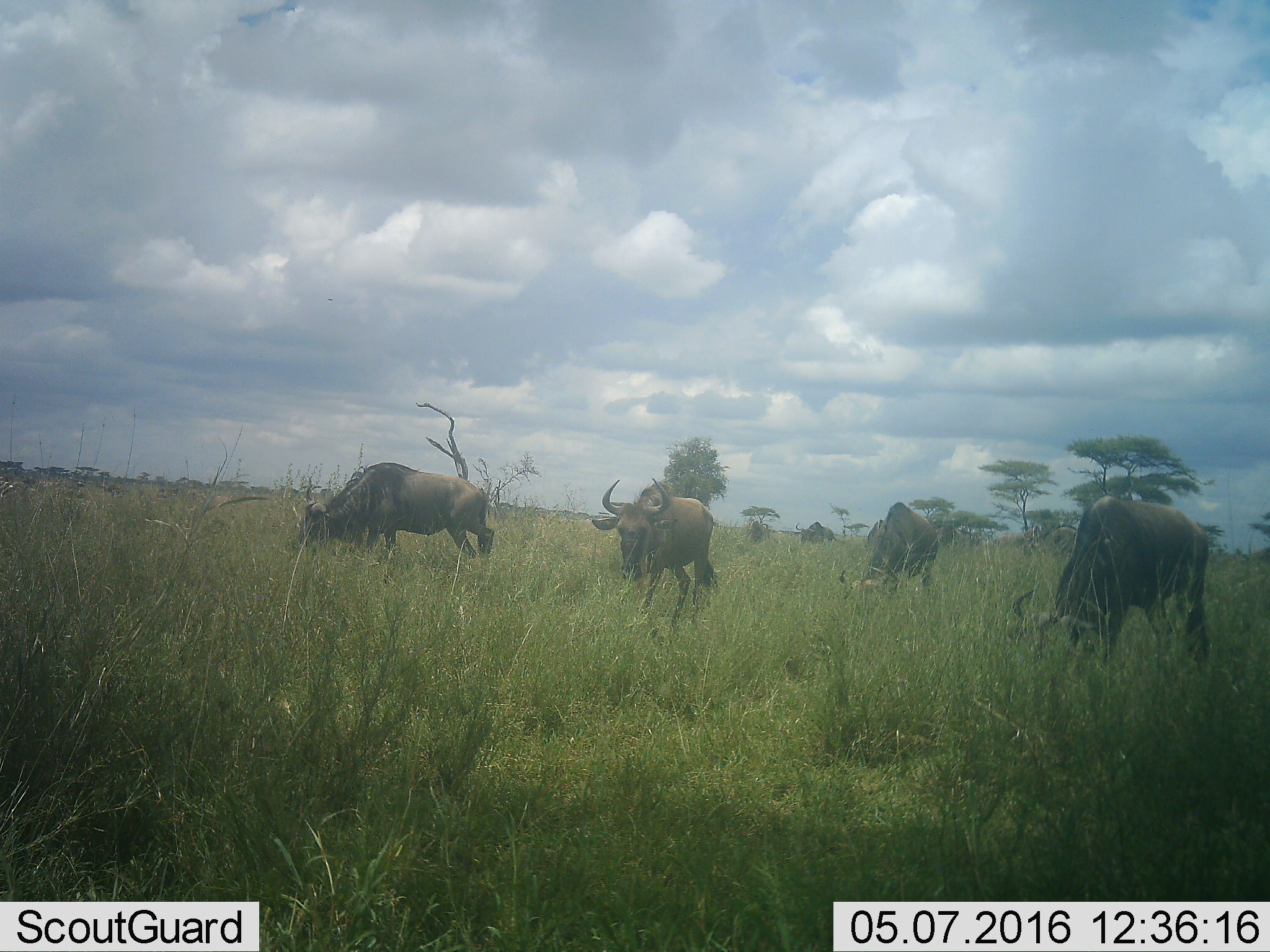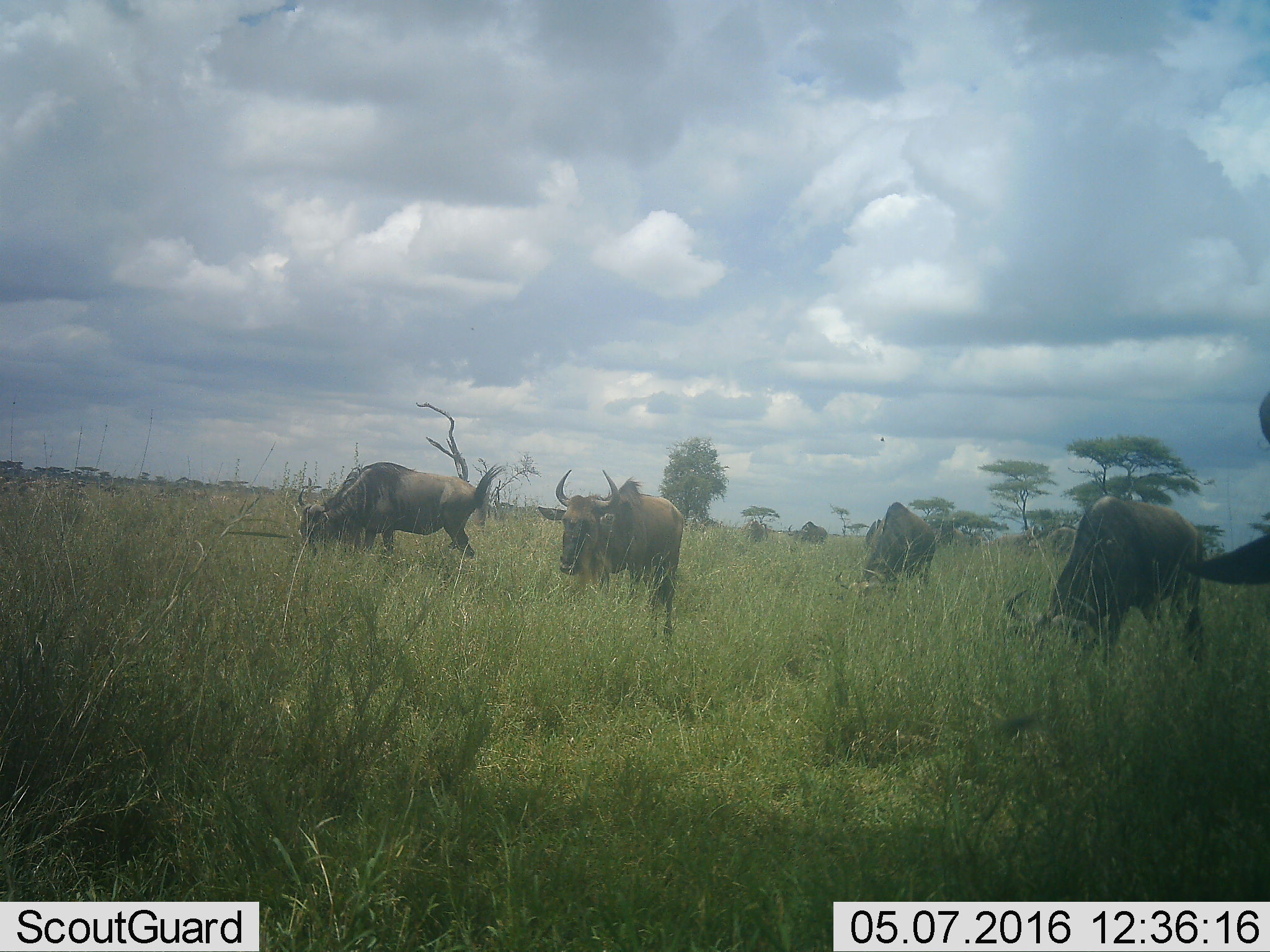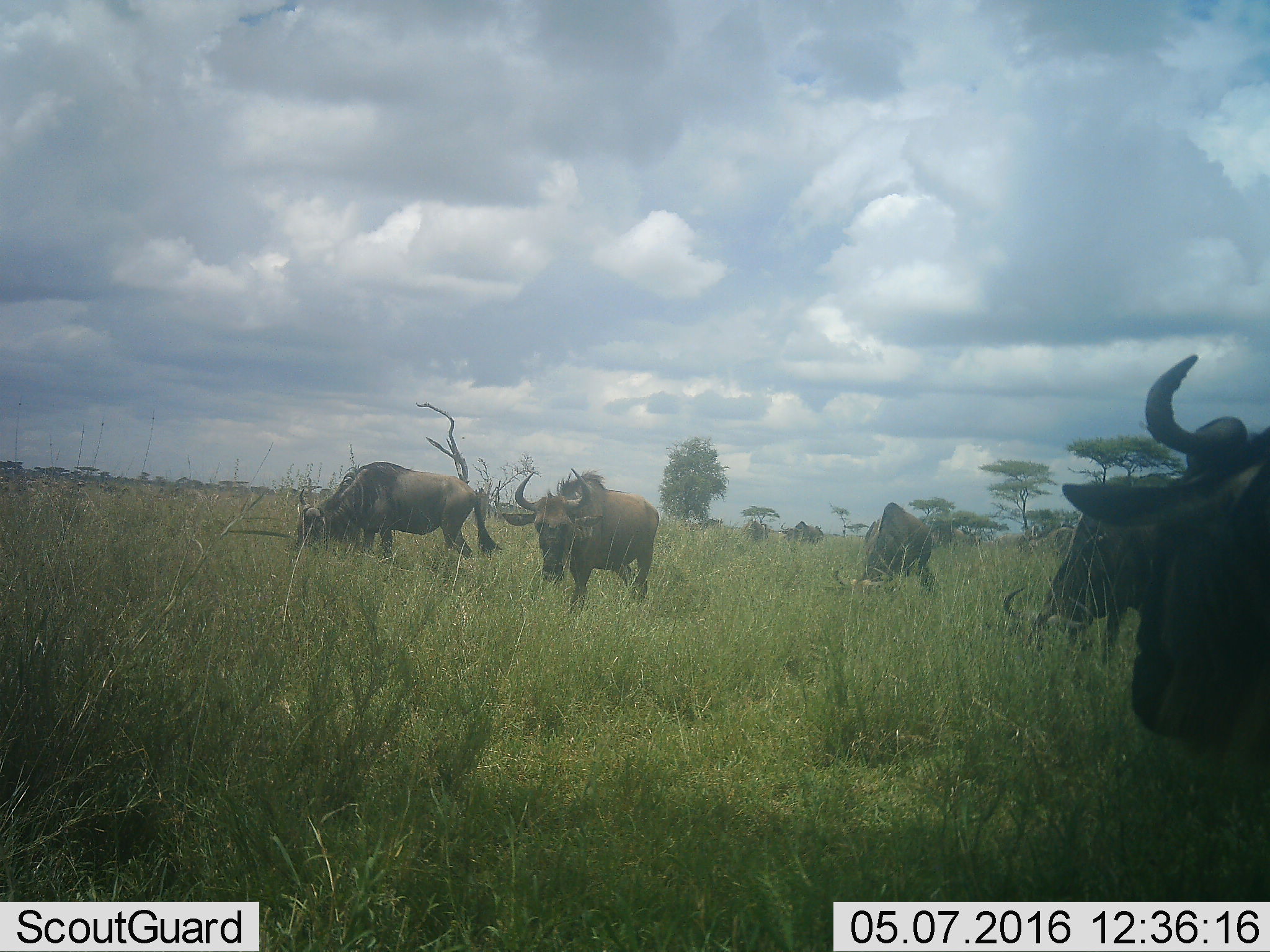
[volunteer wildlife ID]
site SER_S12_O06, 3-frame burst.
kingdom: Animalia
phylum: Chordata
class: Mammalia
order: Artiodactyla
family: Bovidae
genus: Connochaetes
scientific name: Connochaetes taurinus taurinus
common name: blue wildebeest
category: wildebeestblue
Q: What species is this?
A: Wildebeestblue (blue wildebeest) (Connochaetes taurinus taurinus).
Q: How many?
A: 7.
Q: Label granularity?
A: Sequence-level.